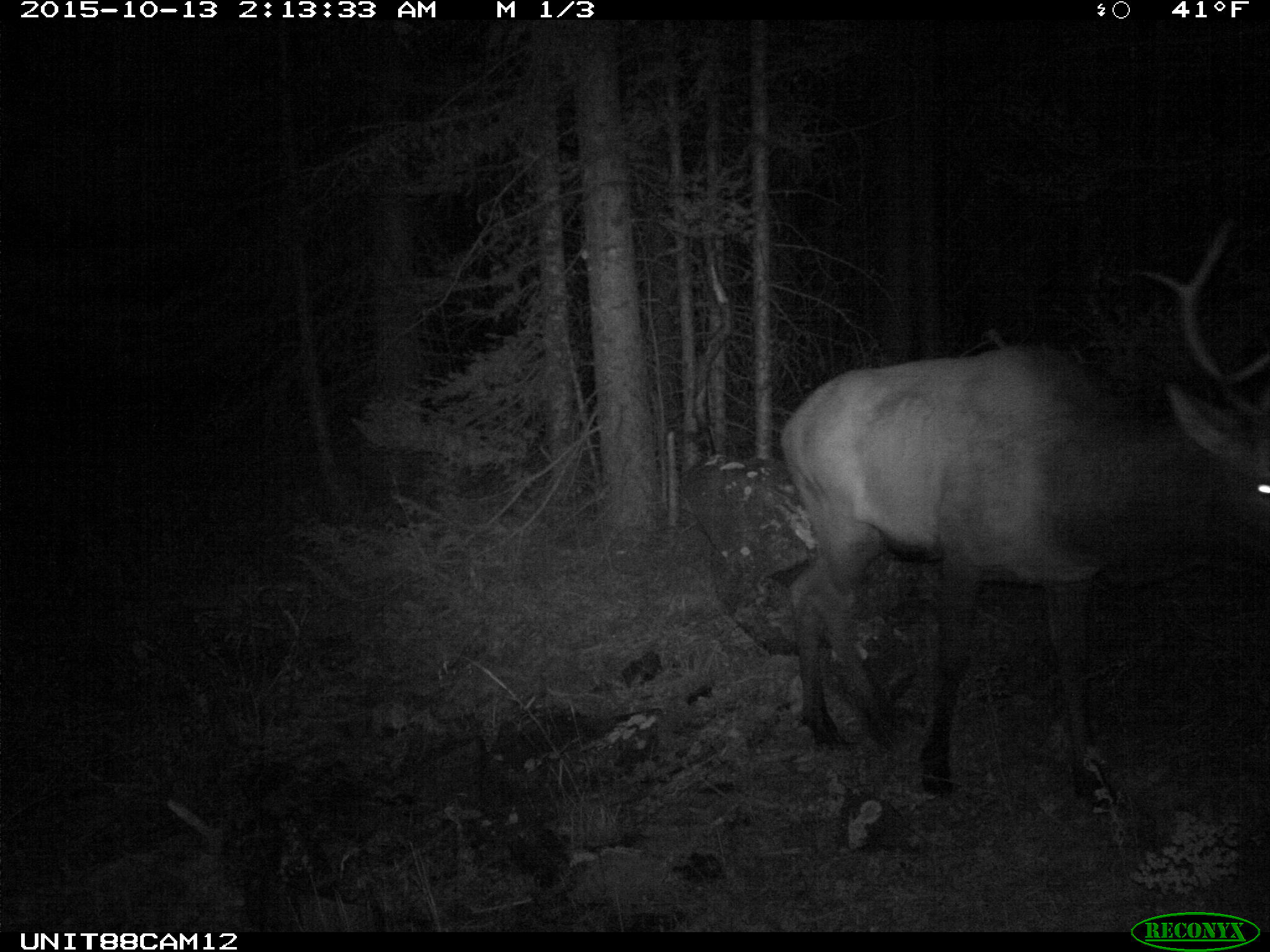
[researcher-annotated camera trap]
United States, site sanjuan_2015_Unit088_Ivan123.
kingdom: Animalia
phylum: Chordata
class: Mammalia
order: Artiodactyla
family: Cervidae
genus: Cervus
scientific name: Cervus elaphus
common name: red deer